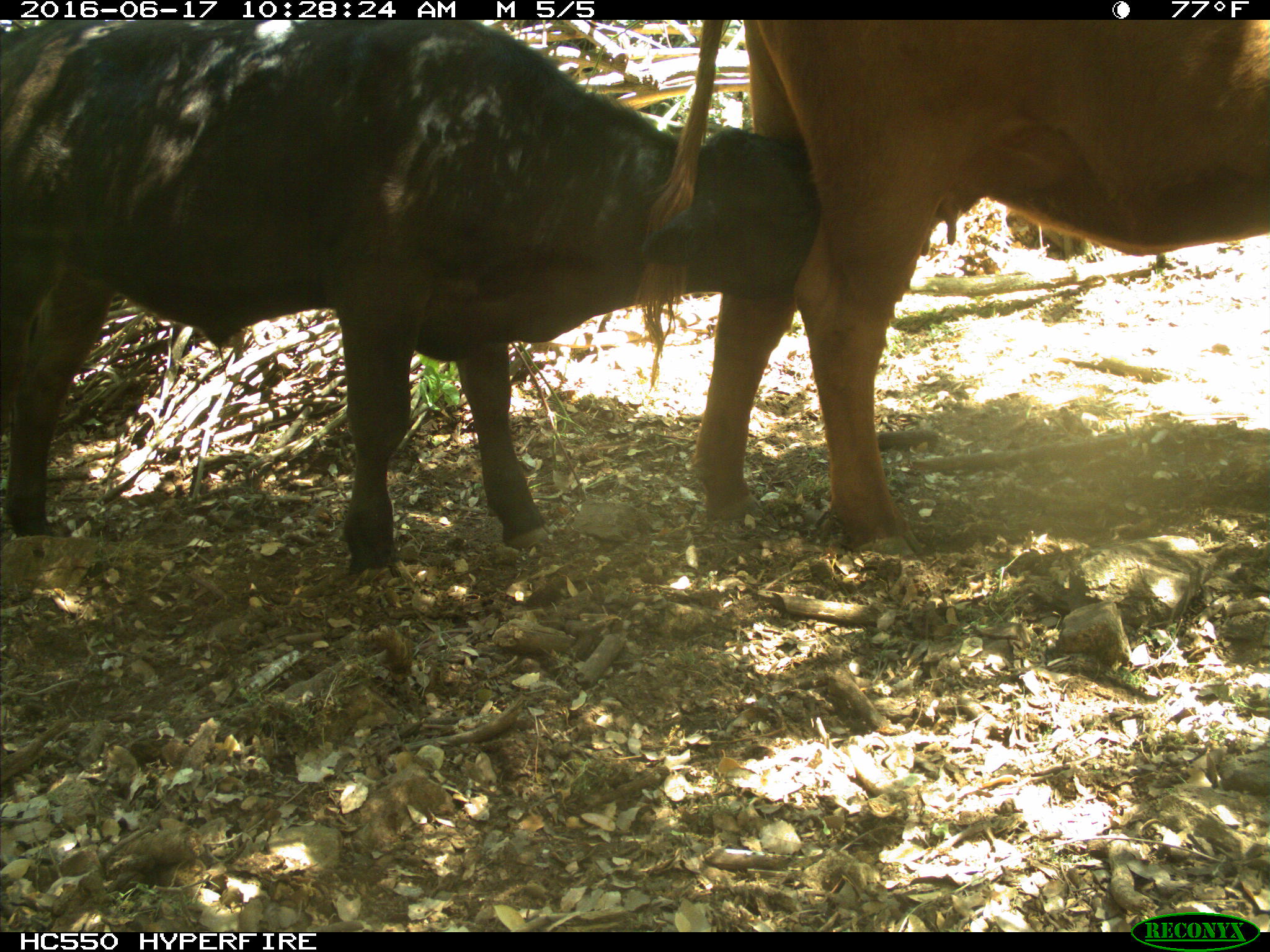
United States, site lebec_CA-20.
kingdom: Animalia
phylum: Chordata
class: Mammalia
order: Artiodactyla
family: Bovidae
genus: Bos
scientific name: Bos taurus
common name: domestic cow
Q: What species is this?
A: Bos taurus (domestic cow).